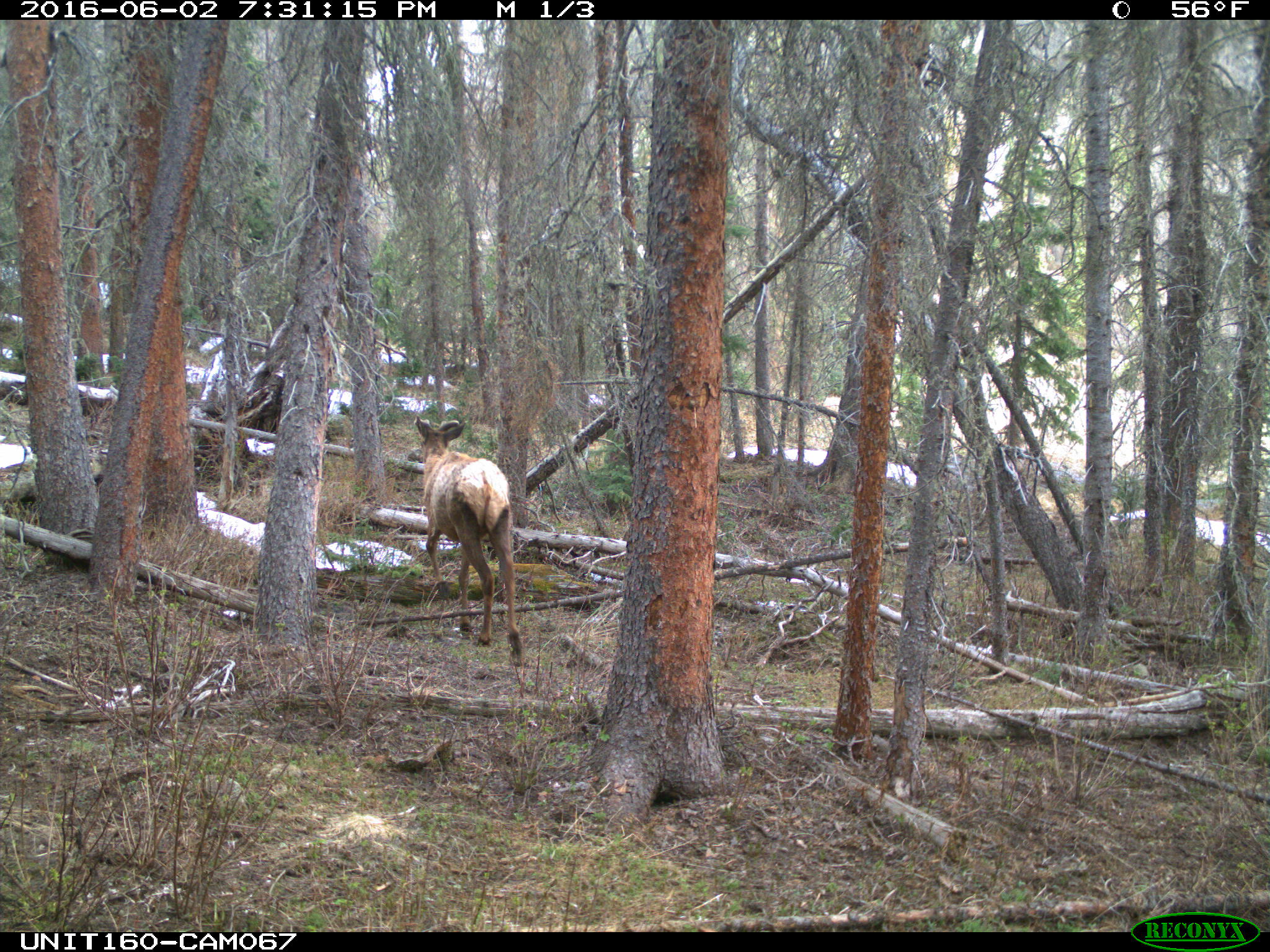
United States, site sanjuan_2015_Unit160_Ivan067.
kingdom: Animalia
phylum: Chordata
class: Mammalia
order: Artiodactyla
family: Cervidae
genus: Cervus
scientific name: Cervus elaphus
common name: red deer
Cervus elaphus (red deer).